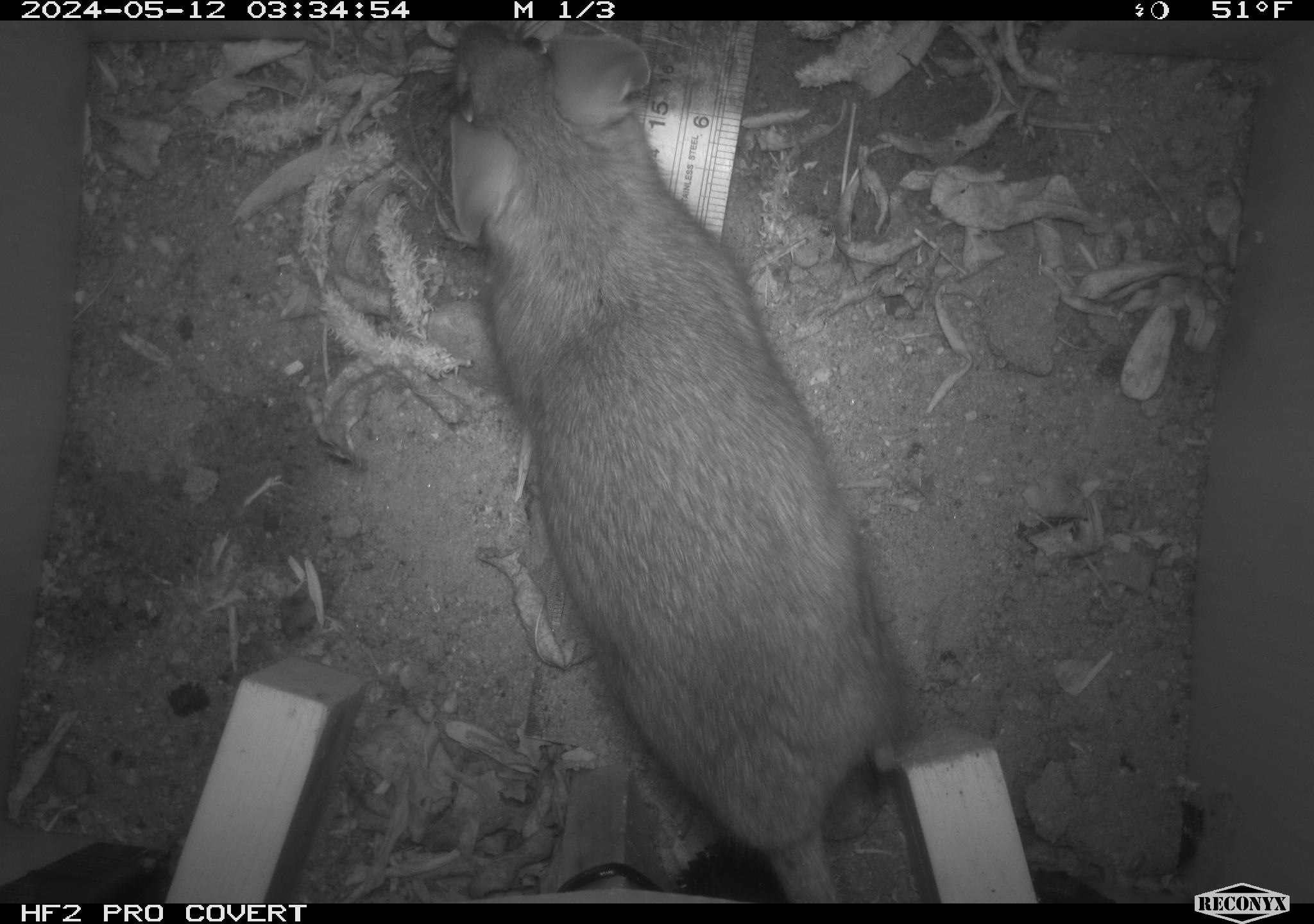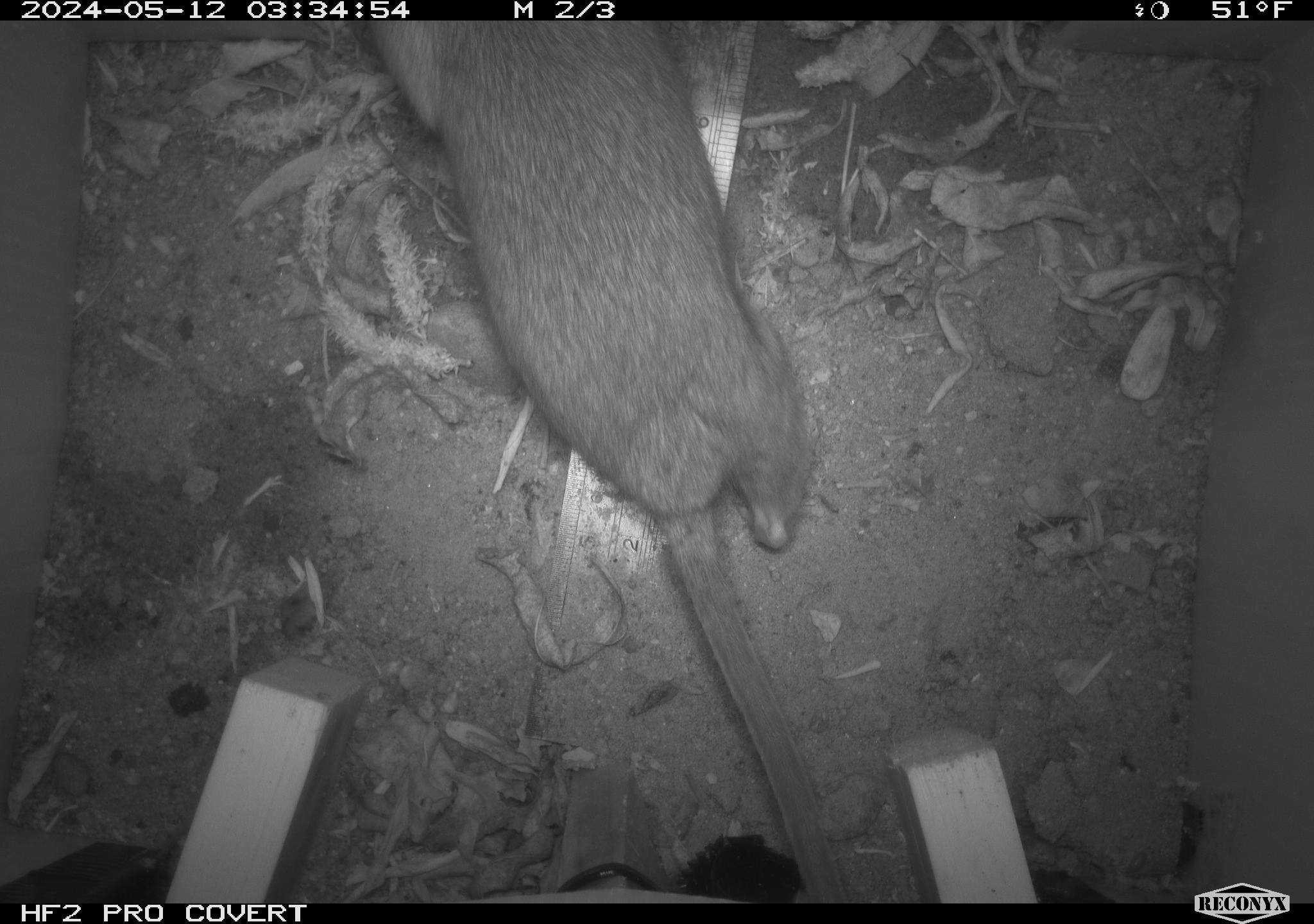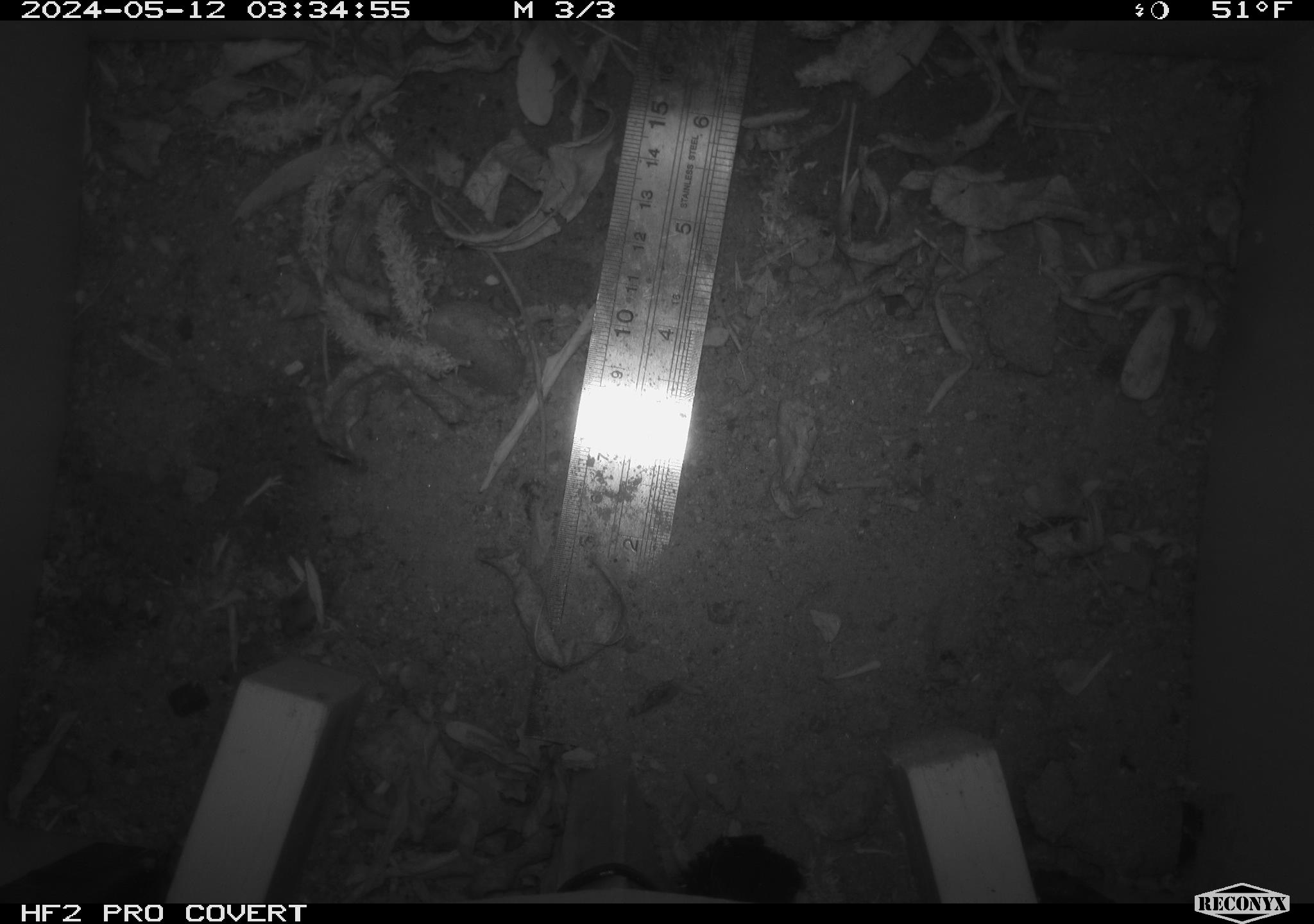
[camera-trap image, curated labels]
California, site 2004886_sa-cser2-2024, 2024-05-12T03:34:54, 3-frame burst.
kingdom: Animalia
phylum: Chordata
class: Mammalia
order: Rodentia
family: Muridae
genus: Rattus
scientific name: Rattus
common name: rat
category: rattus species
Rattus species (rat) (Rattus).